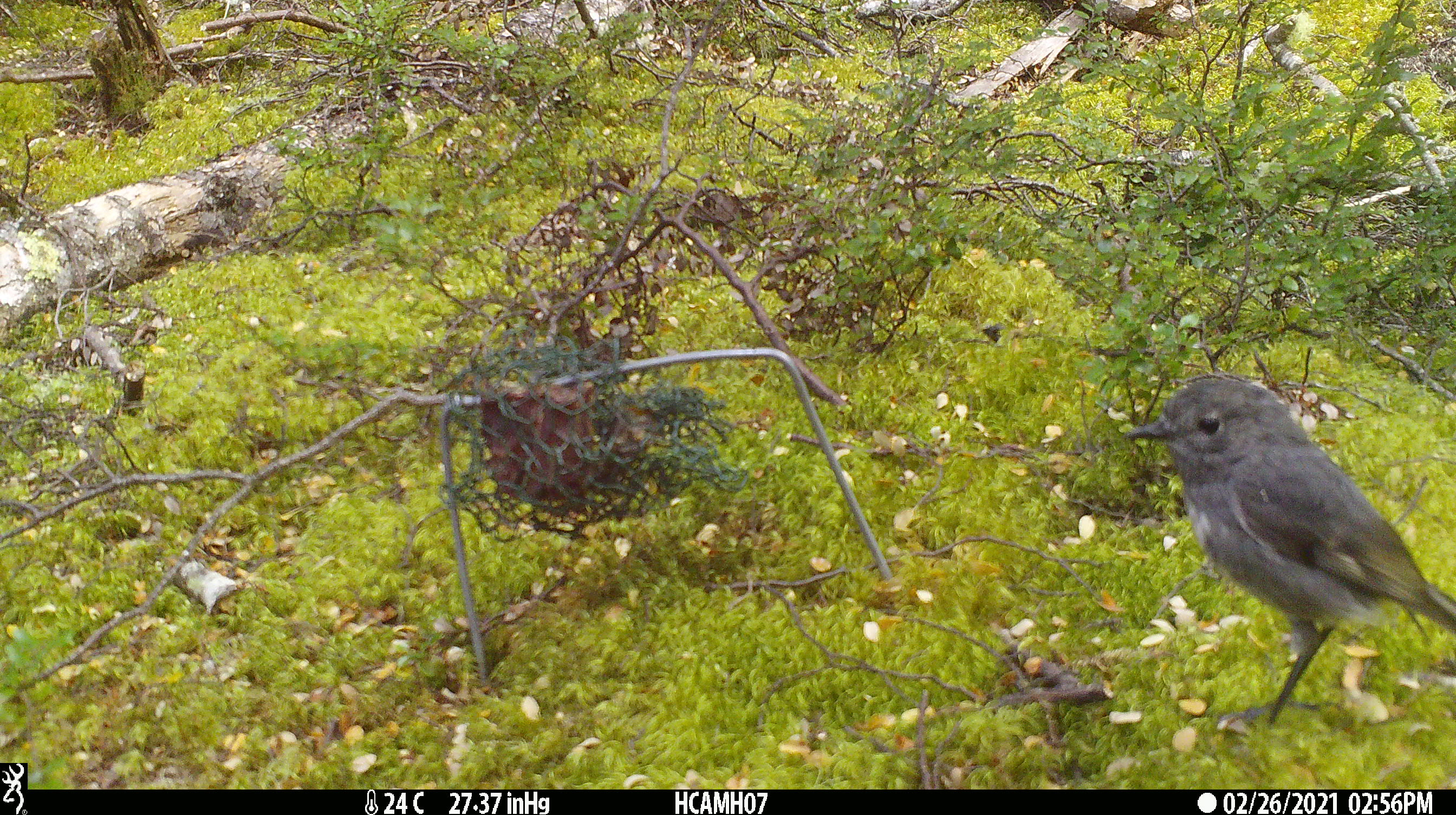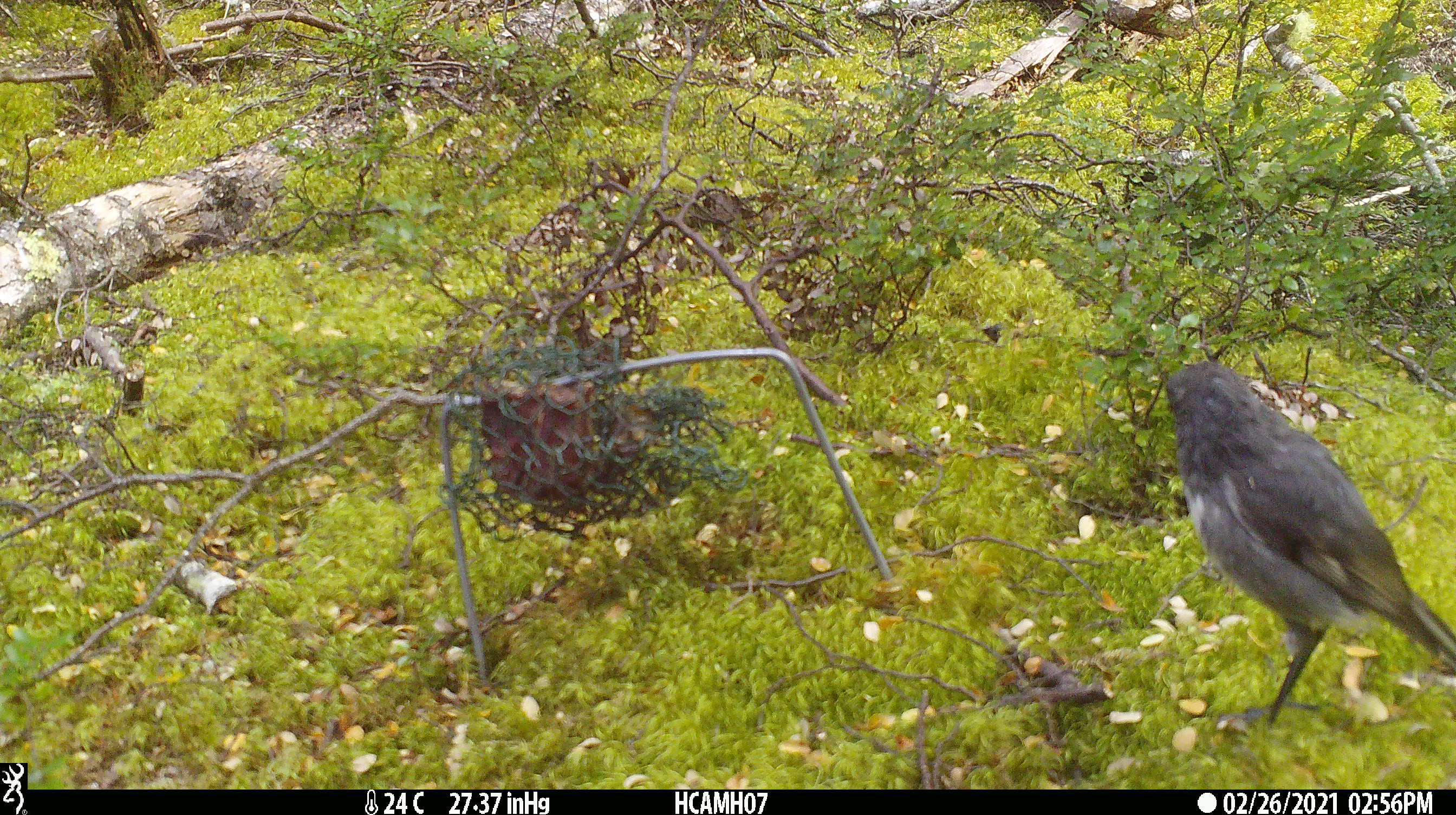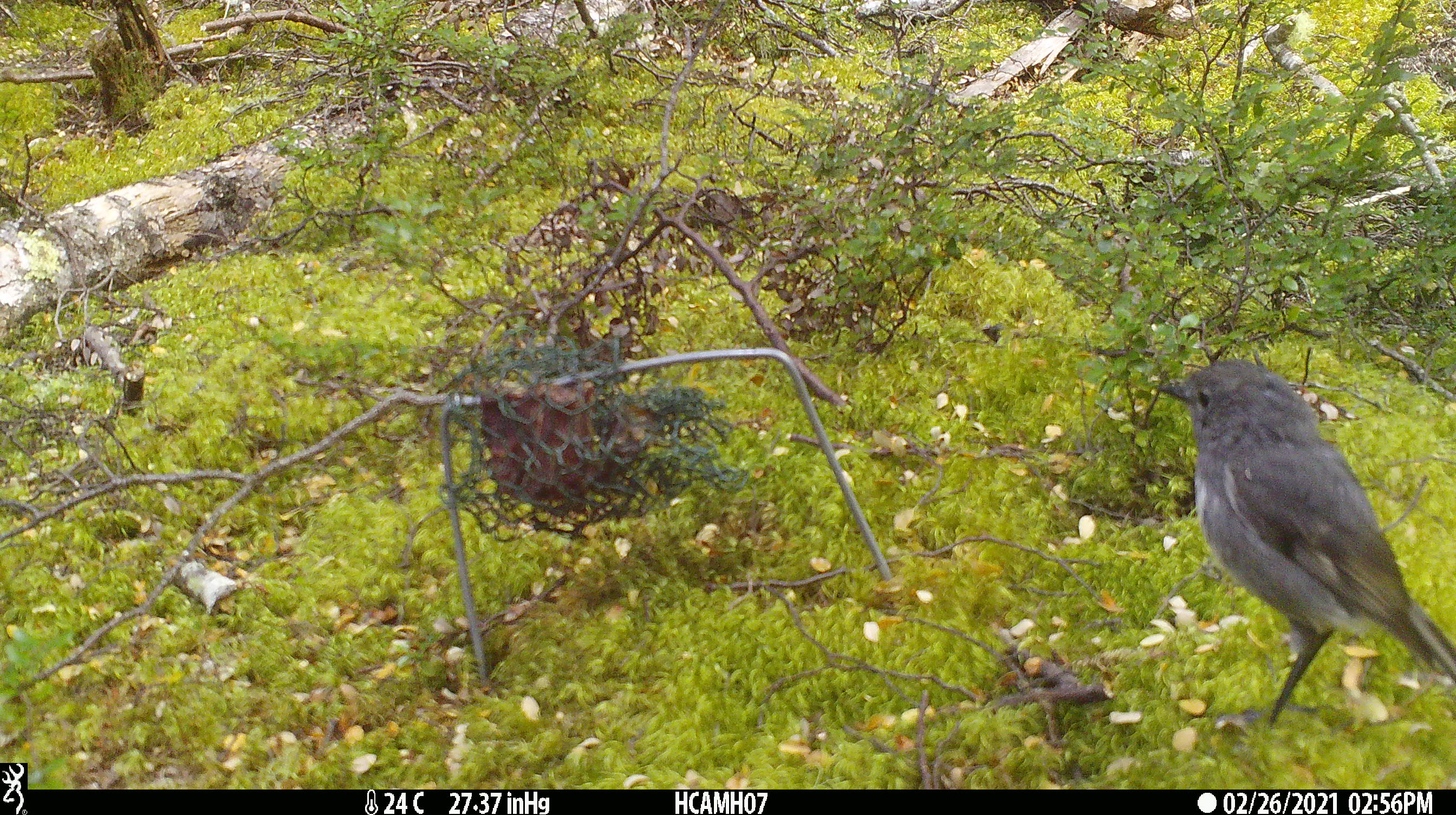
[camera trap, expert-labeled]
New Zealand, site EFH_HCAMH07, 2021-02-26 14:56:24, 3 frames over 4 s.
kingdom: Animalia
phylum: Chordata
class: Aves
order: Passeriformes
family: Petroicidae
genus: Petroica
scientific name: Petroica australis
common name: new zealand robin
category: robin